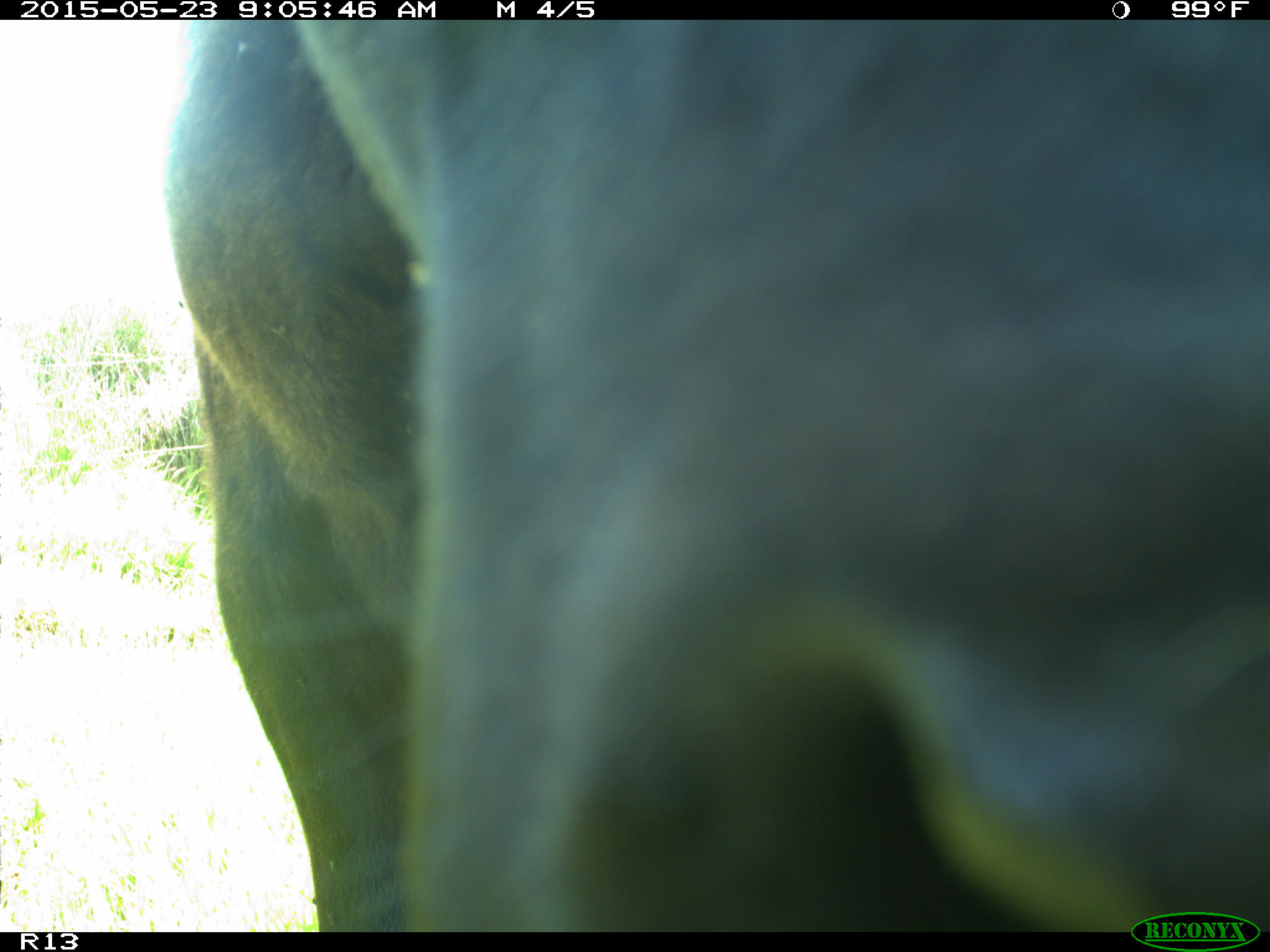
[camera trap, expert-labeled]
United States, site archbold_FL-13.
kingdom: Animalia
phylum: Chordata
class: Mammalia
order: Artiodactyla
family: Bovidae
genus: Bos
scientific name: Bos taurus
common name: domestic cow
Bos taurus (domestic cow).